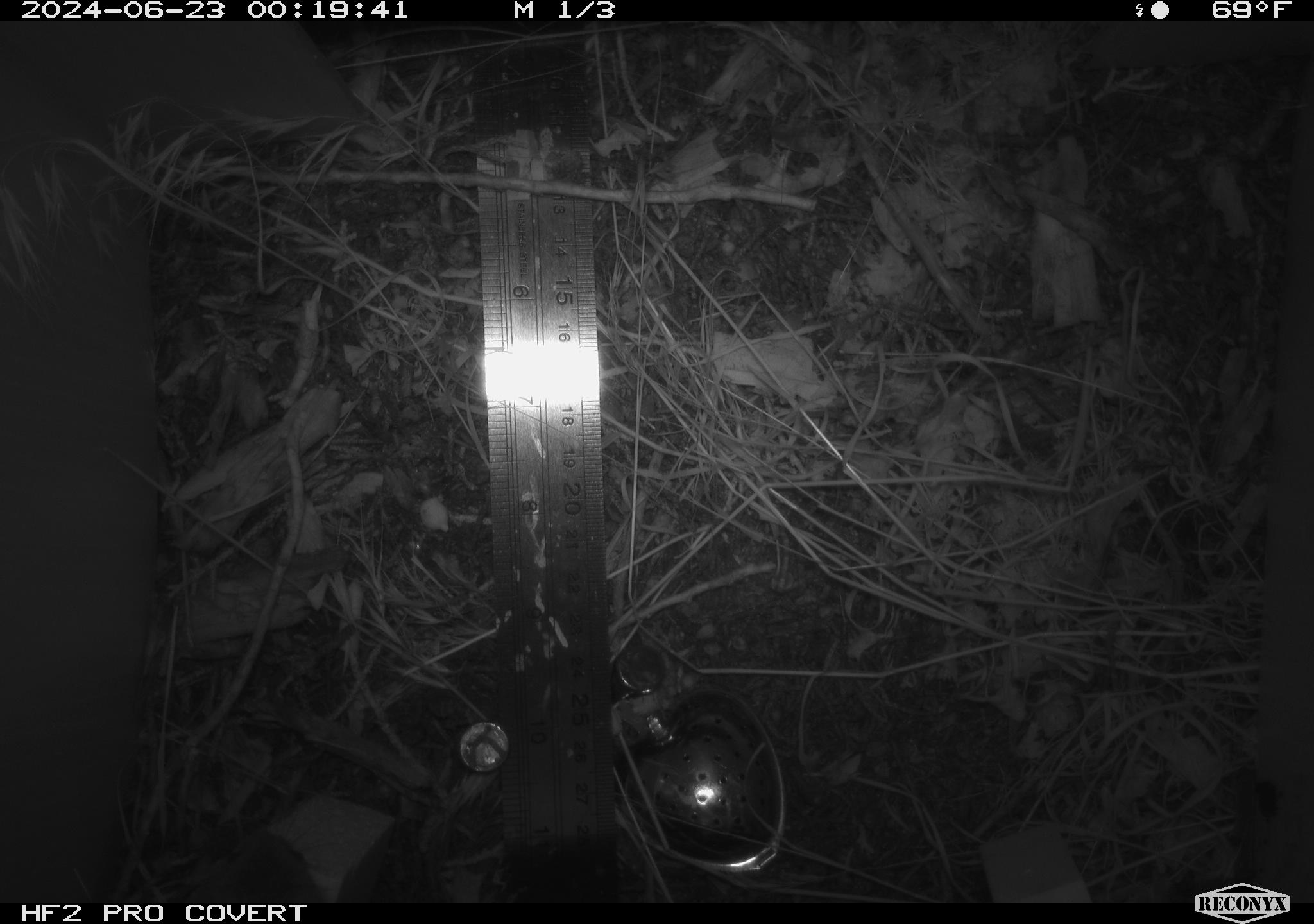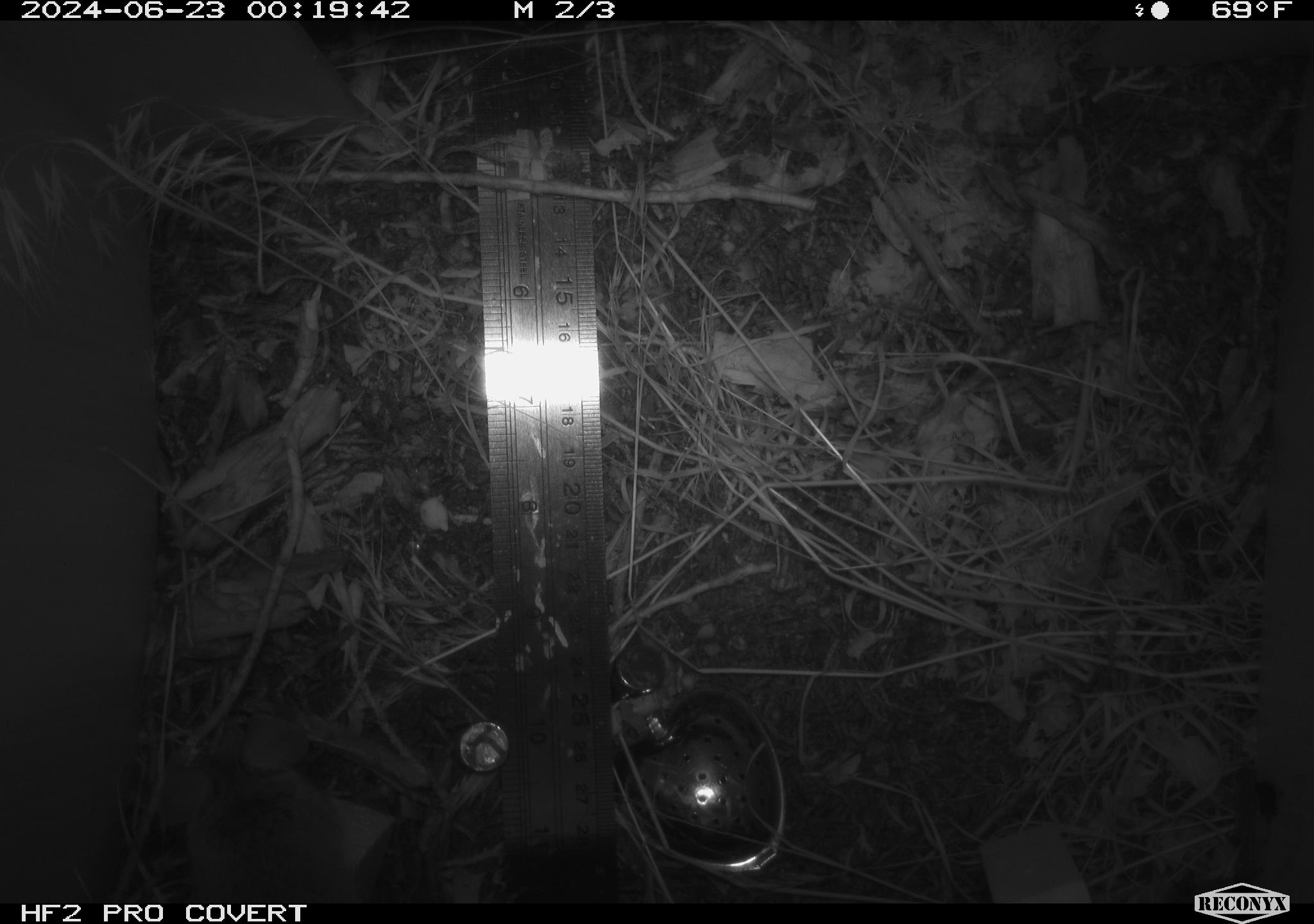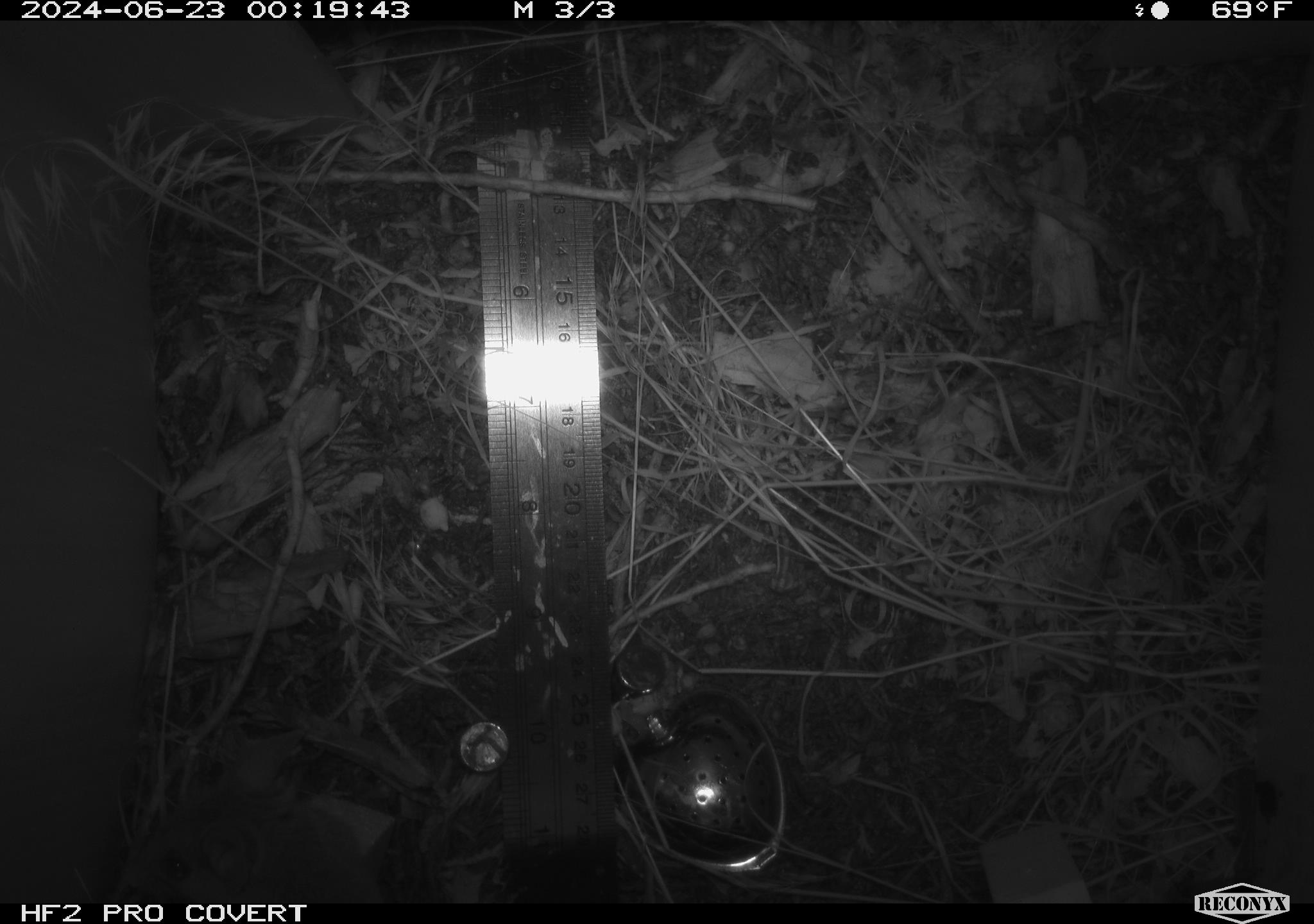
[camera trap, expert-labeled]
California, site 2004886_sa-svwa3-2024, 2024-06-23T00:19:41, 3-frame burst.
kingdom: Animalia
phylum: Chordata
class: Mammalia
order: Rodentia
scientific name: Rodentia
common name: mouse species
Mouse species (Rodentia).